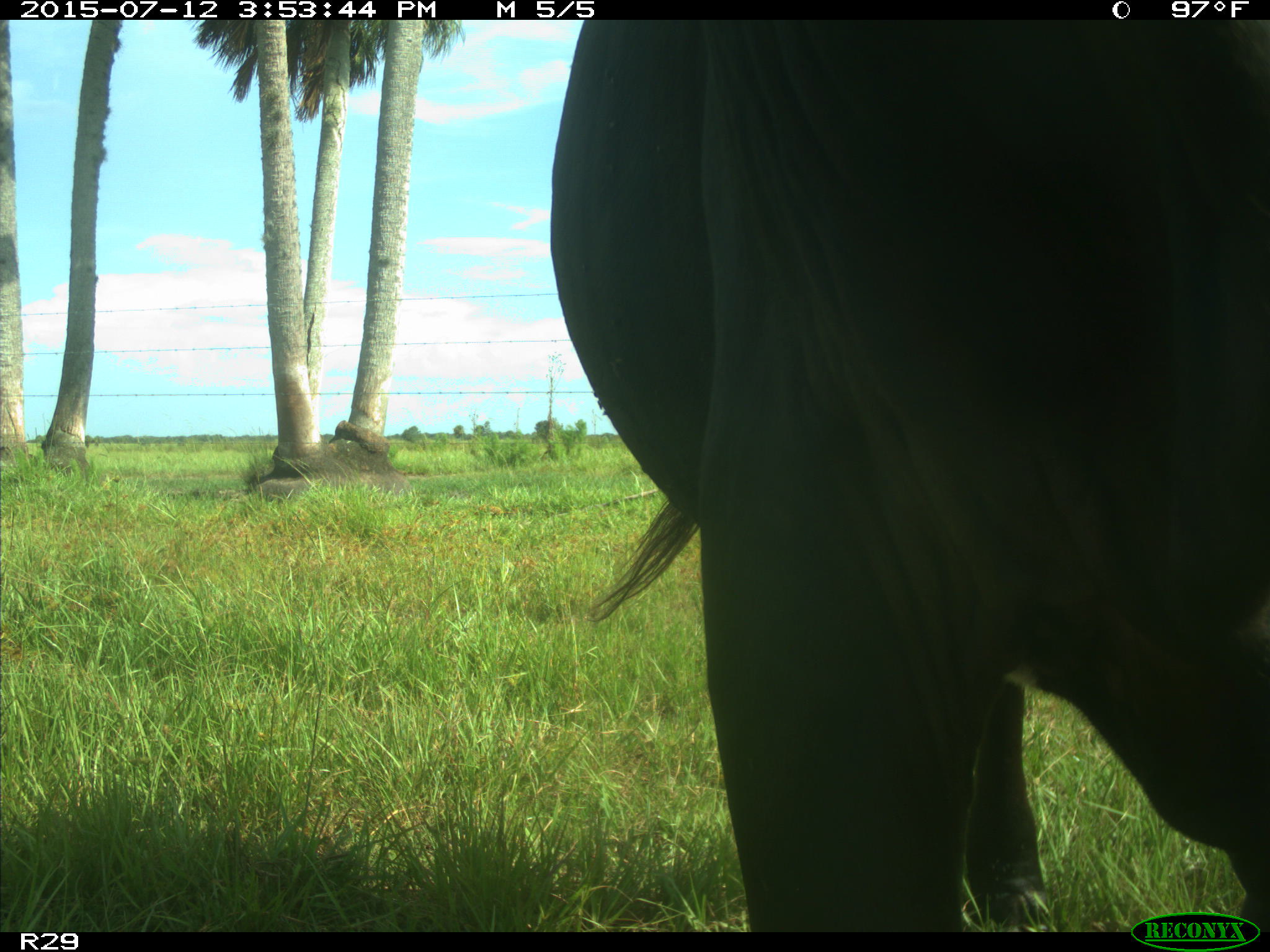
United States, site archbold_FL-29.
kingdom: Animalia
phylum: Chordata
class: Mammalia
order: Artiodactyla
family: Bovidae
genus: Bos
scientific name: Bos taurus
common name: domestic cow